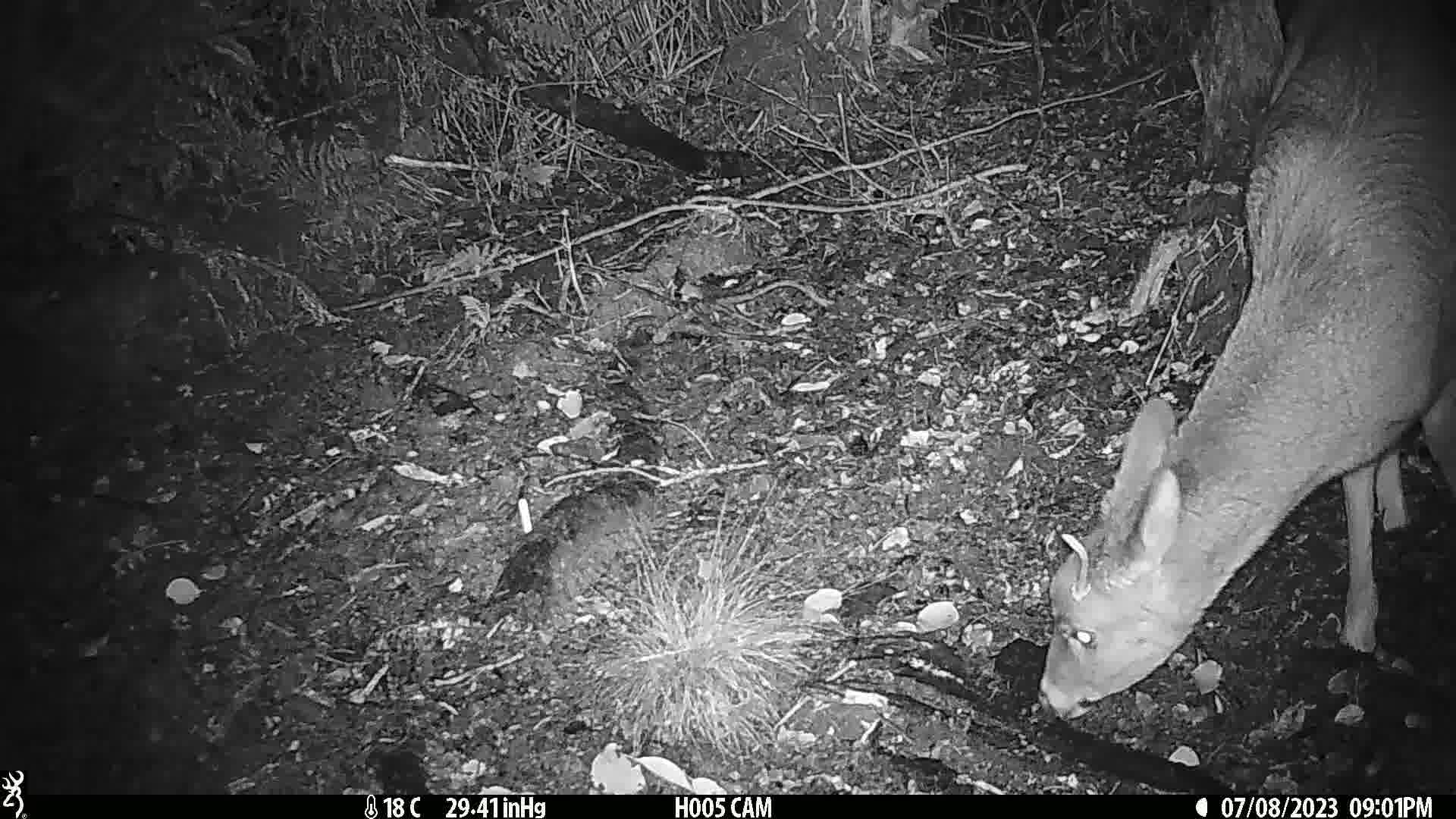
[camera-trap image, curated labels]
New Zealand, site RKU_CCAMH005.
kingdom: Animalia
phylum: Chordata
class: Mammalia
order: Artiodactyla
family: Cervidae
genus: Odocoileus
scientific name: Odocoileus virginianus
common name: white-tailed deer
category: white tailed deer